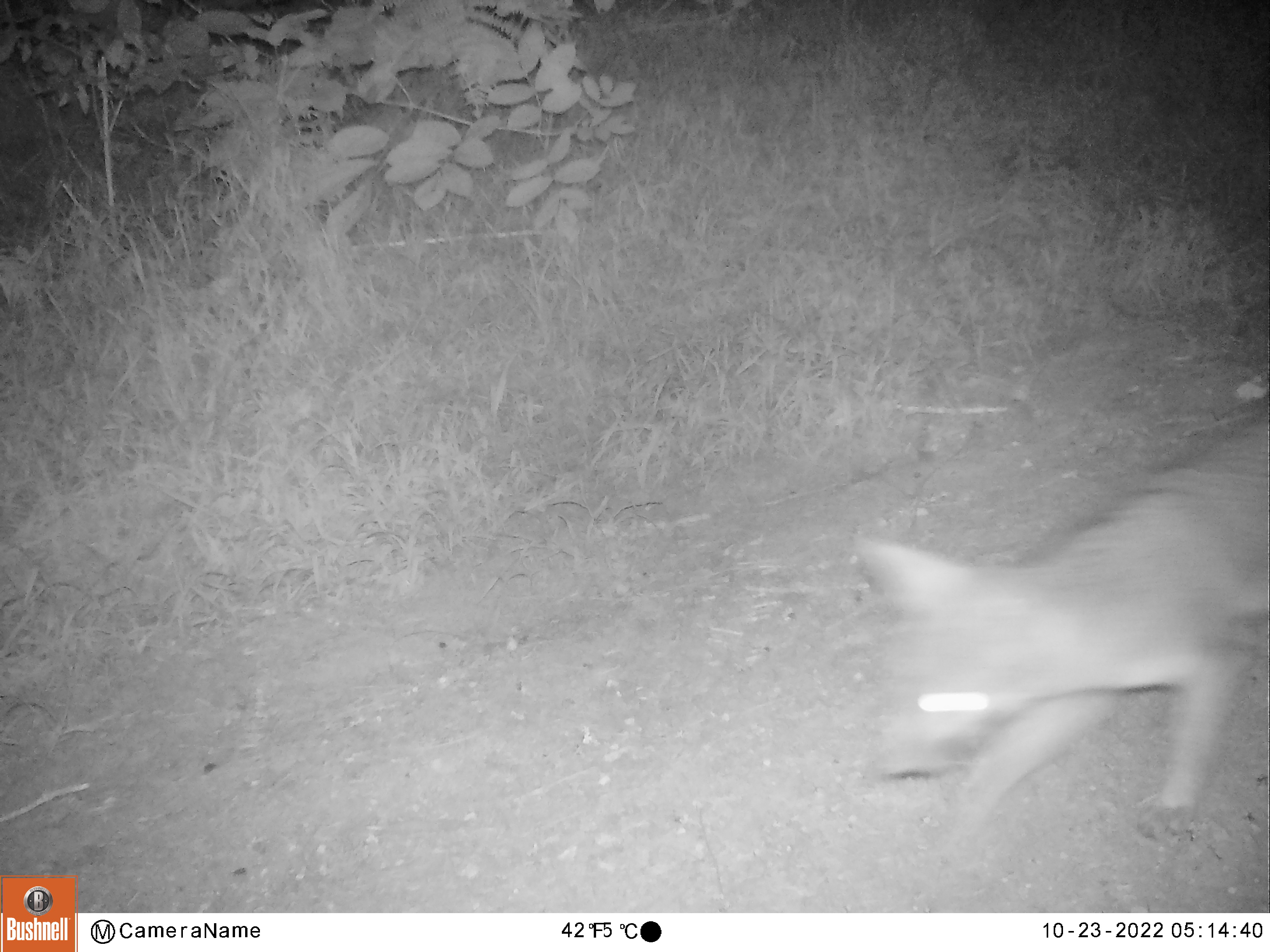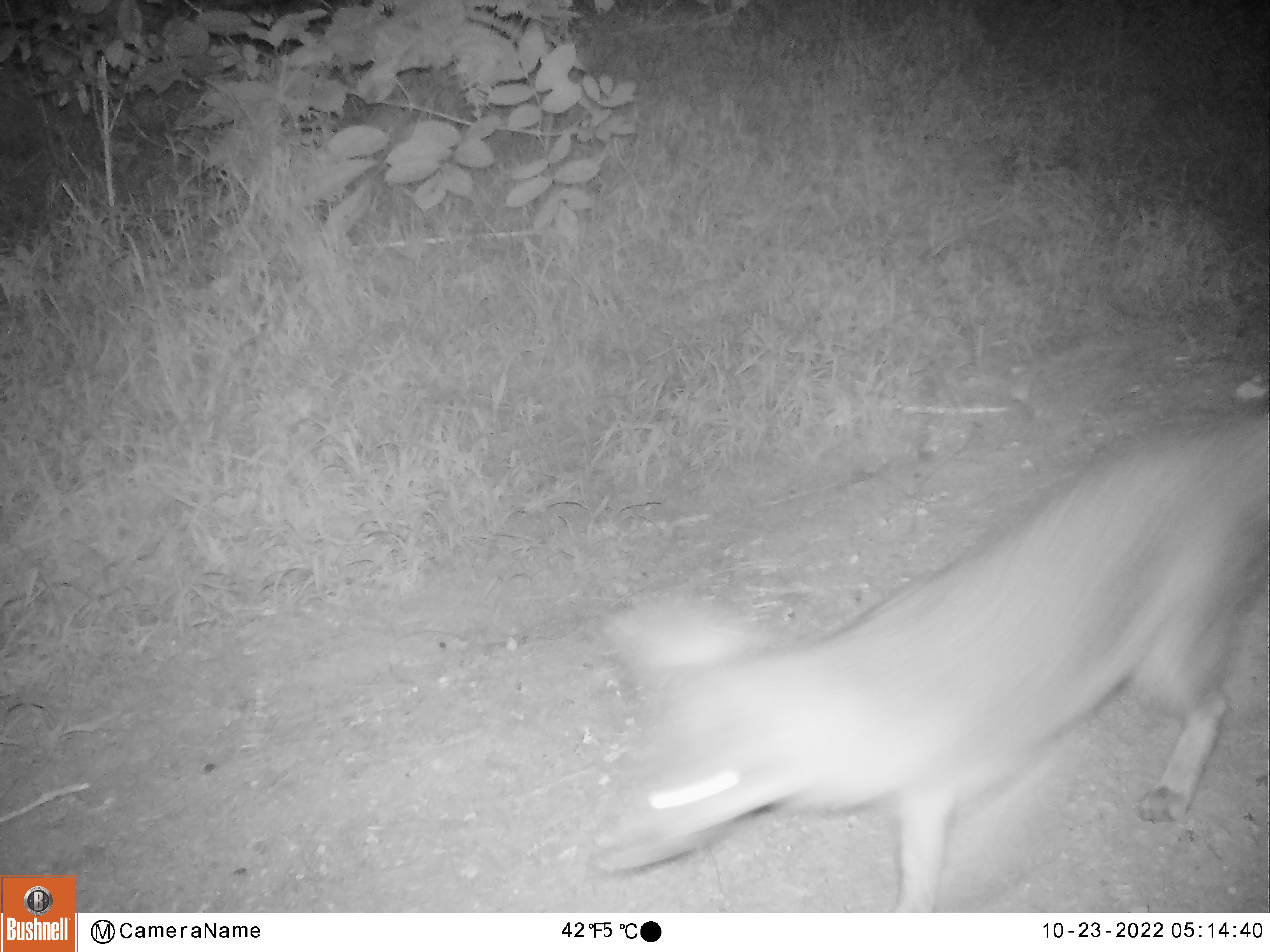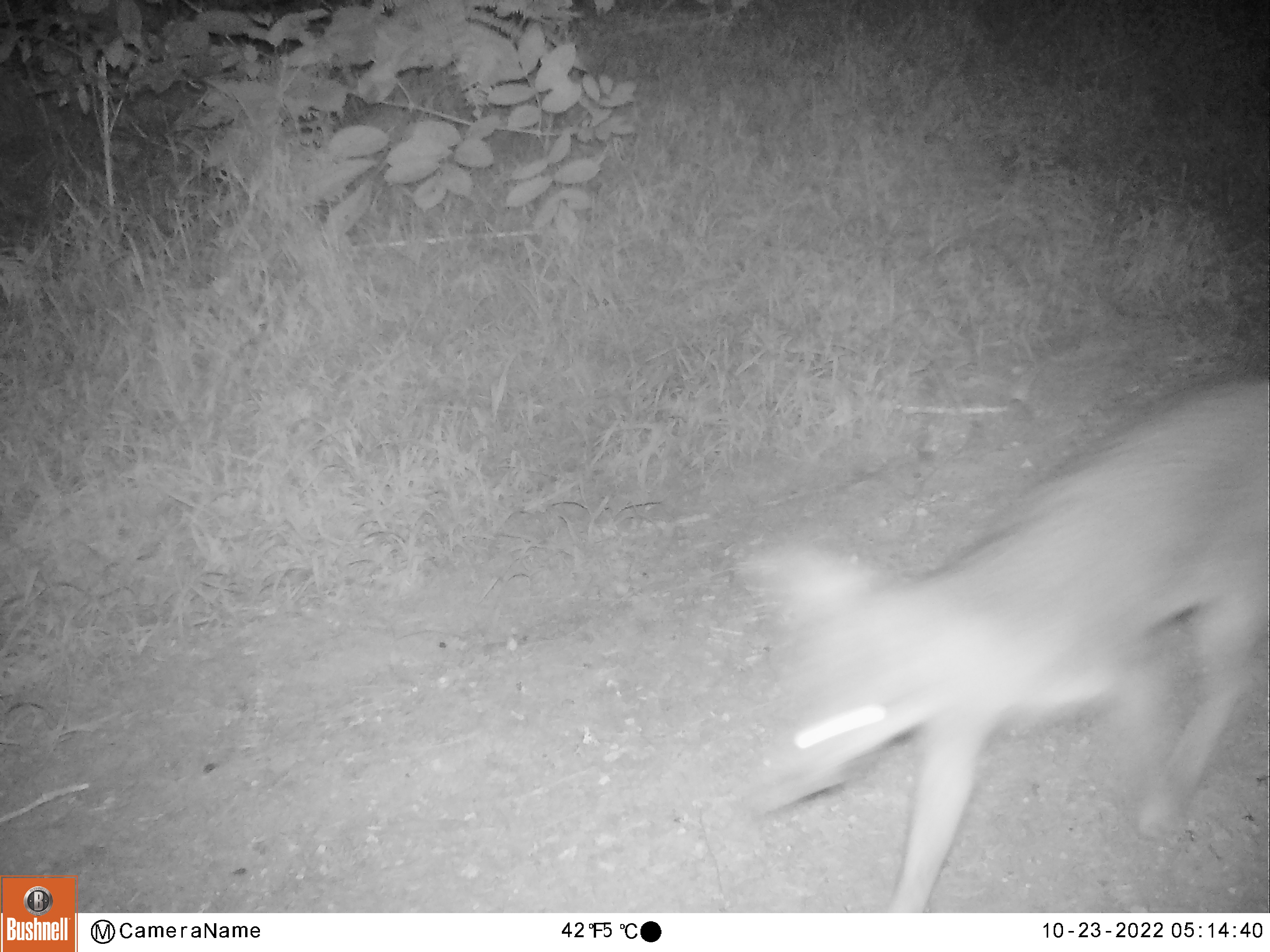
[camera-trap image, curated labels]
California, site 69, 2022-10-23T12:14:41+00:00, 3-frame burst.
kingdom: Animalia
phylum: Chordata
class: Mammalia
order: Carnivora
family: Canidae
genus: Urocyon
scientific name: Urocyon cinereoargenteus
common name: gray fox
Gray fox (Urocyon cinereoargenteus).